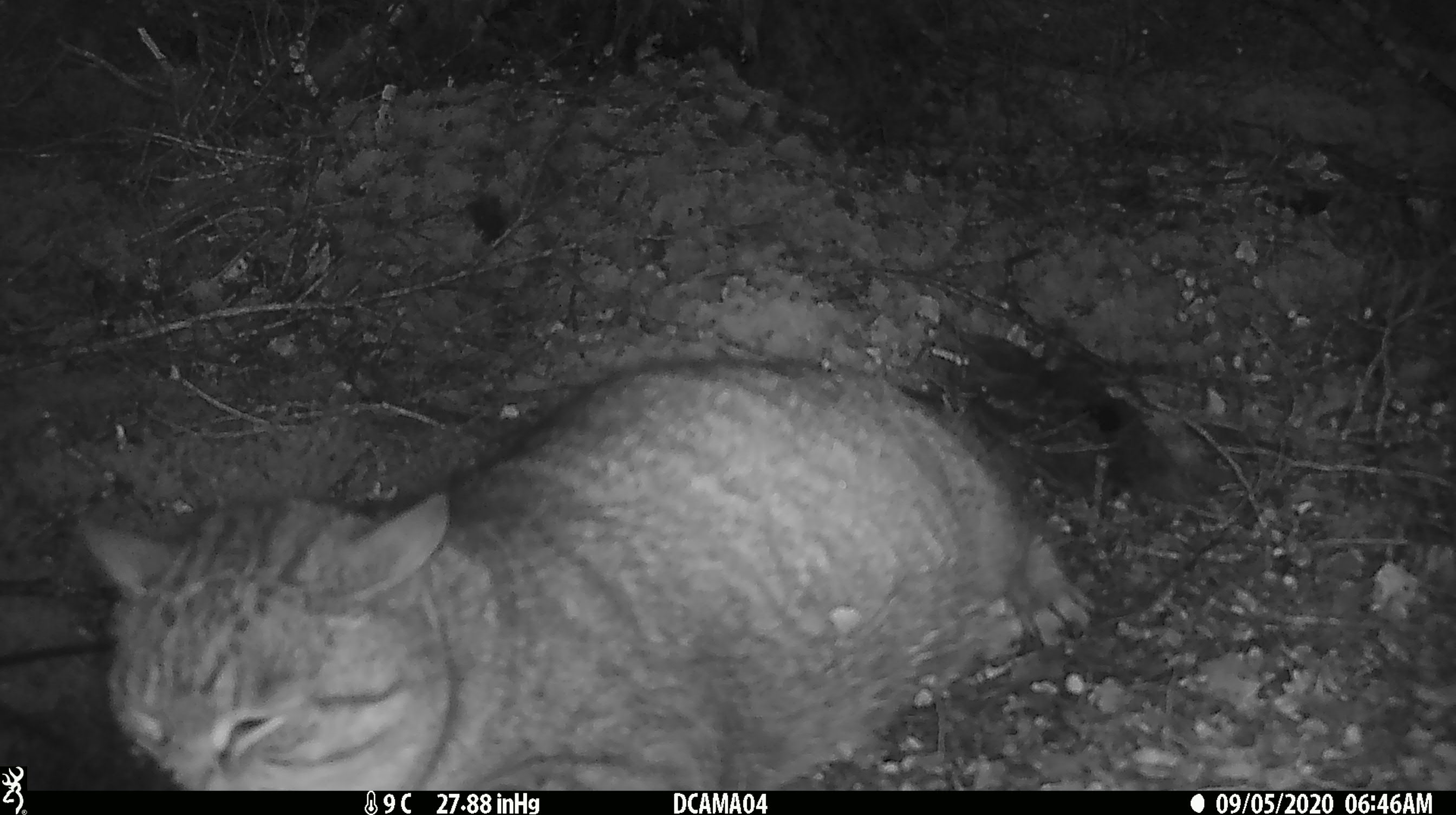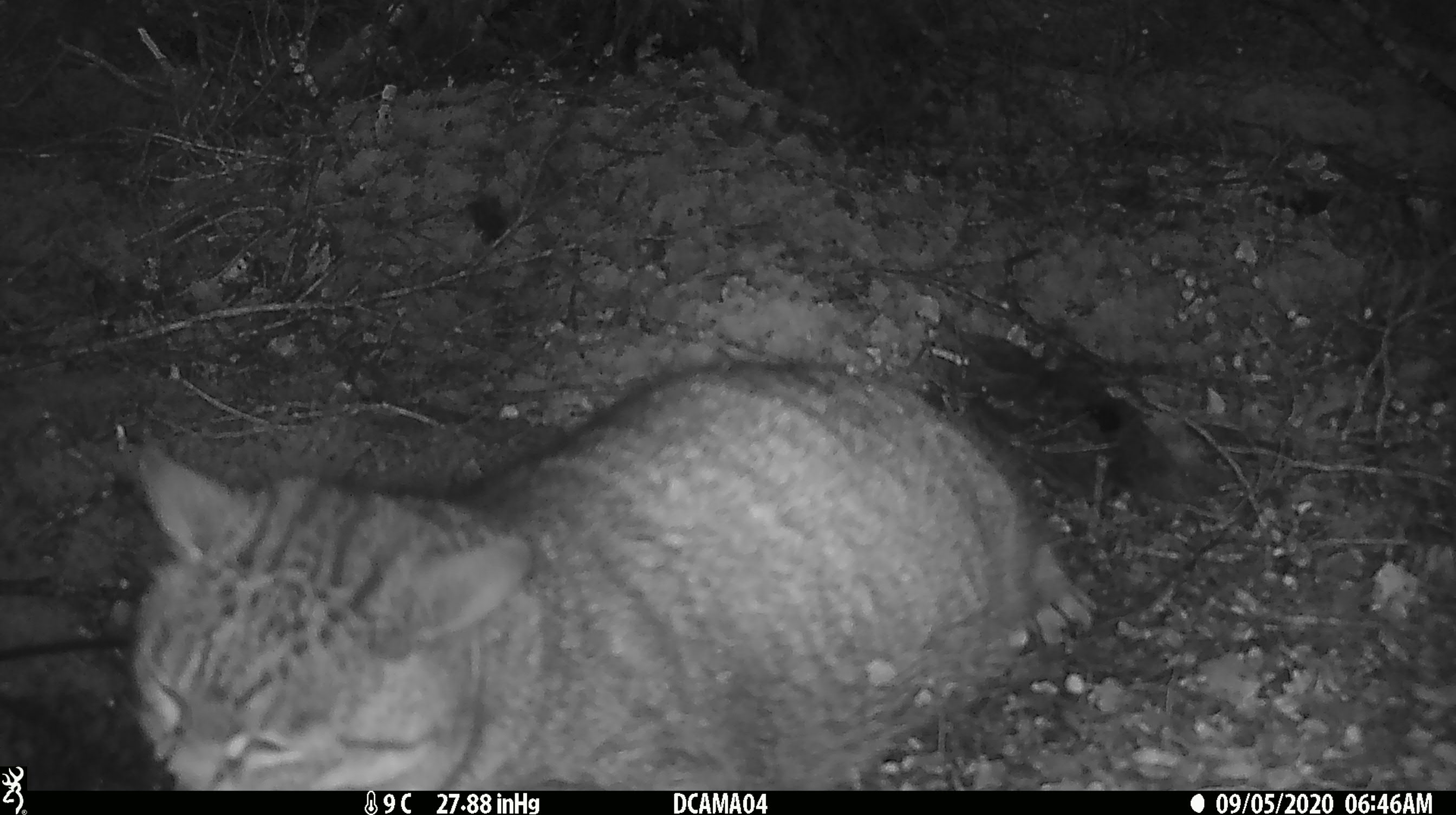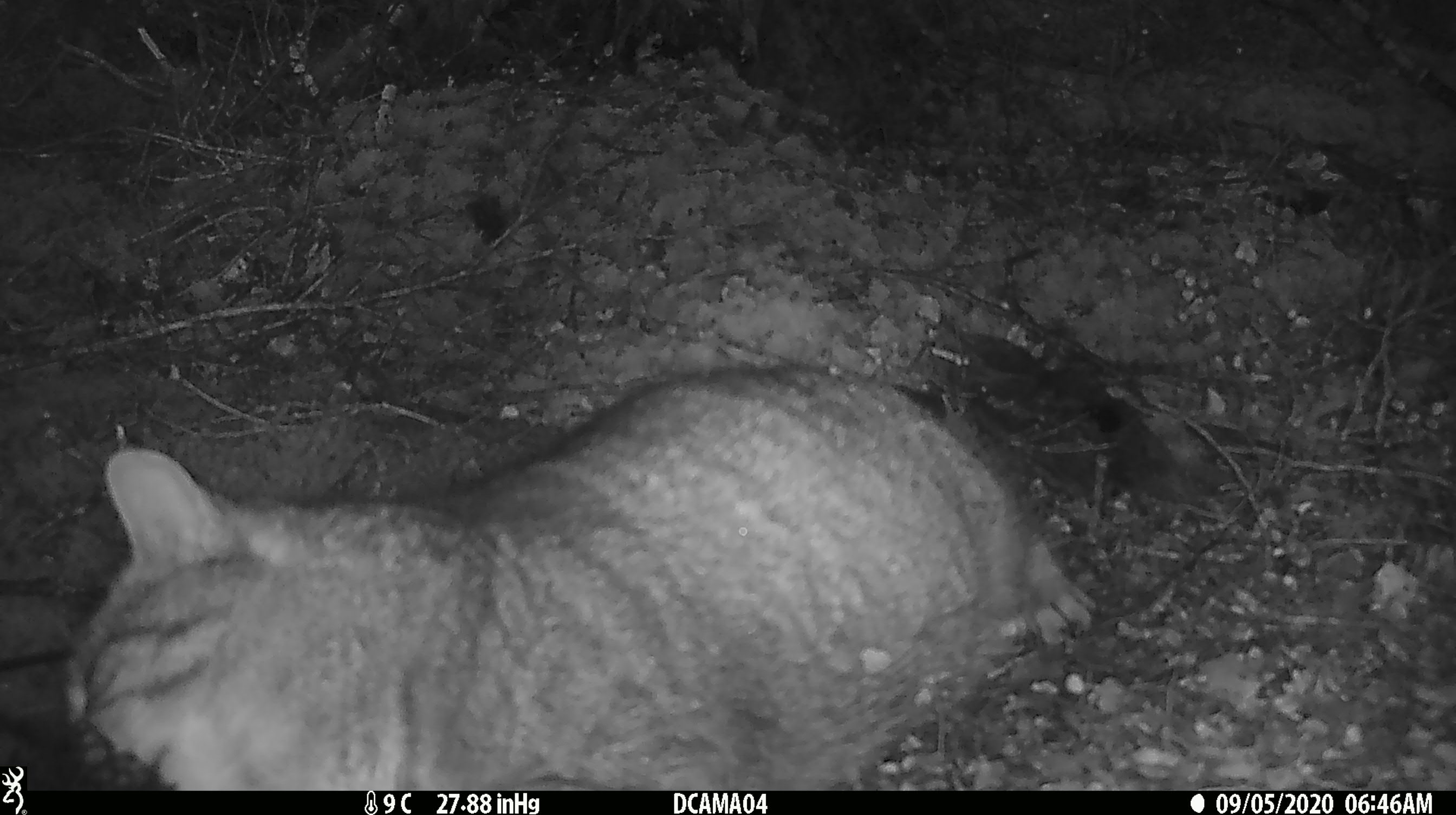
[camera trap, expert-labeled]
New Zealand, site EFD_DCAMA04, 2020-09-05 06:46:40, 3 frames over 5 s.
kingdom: Animalia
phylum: Chordata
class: Mammalia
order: Carnivora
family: Felidae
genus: Felis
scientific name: Felis catus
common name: domestic cat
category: cat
Cat (domestic cat) (Felis catus).